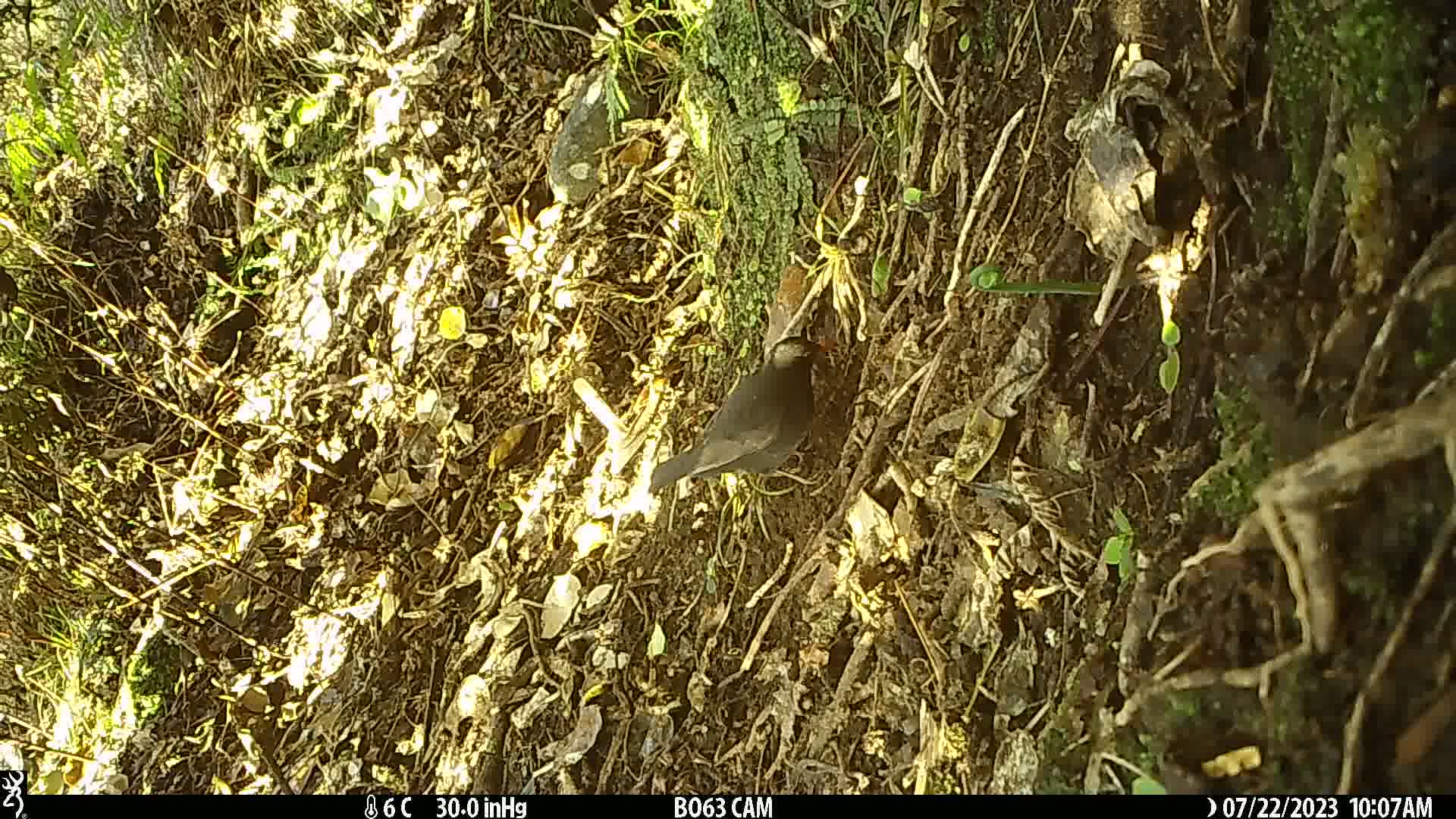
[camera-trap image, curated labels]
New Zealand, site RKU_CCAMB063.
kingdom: Animalia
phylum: Chordata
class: Aves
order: Passeriformes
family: Turdidae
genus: Turdus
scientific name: Turdus merula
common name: eurasian blackbird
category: blackbird